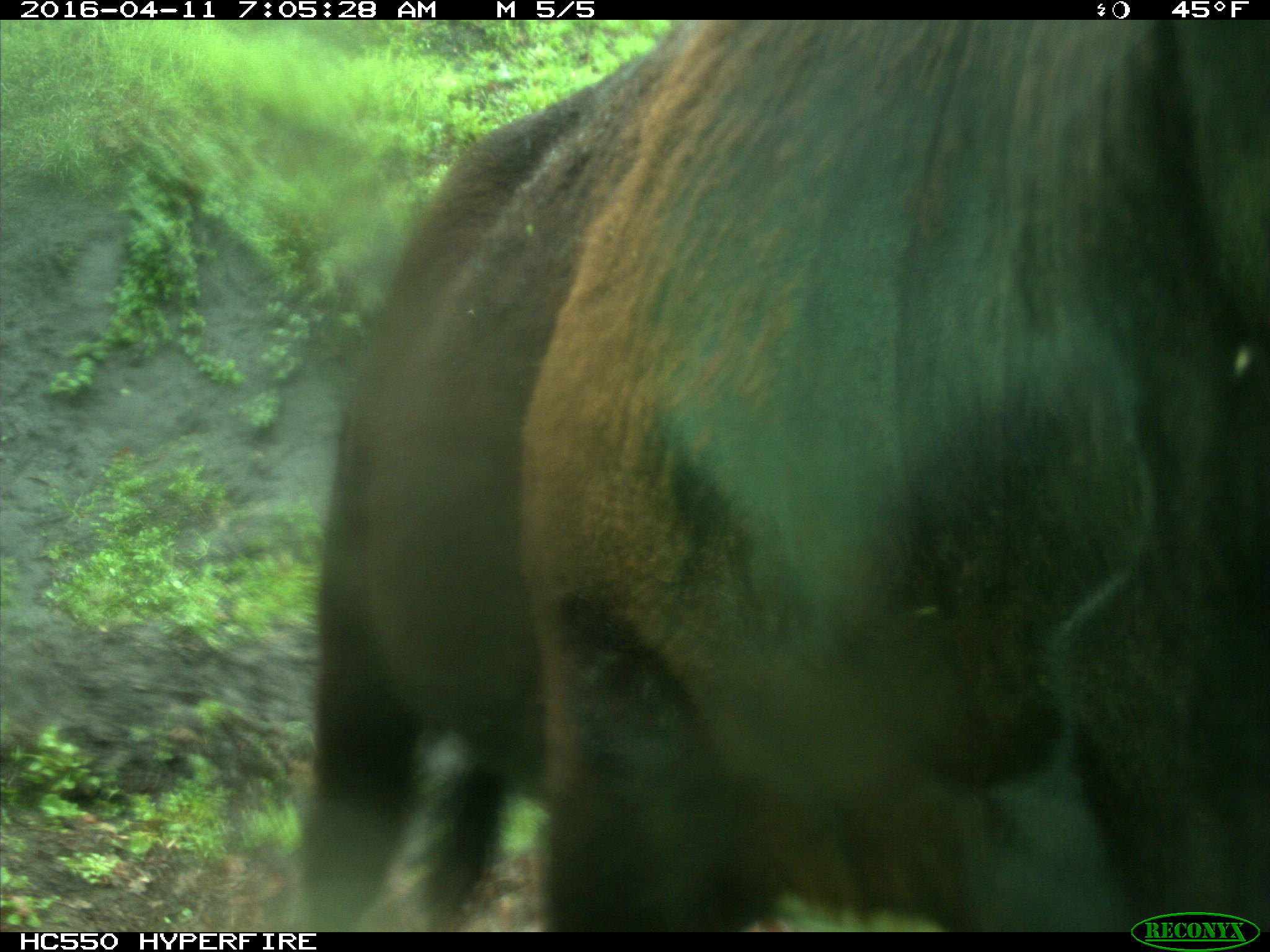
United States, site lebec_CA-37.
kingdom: Animalia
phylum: Chordata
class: Mammalia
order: Artiodactyla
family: Bovidae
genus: Bos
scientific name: Bos taurus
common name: domestic cow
Bos taurus (domestic cow).